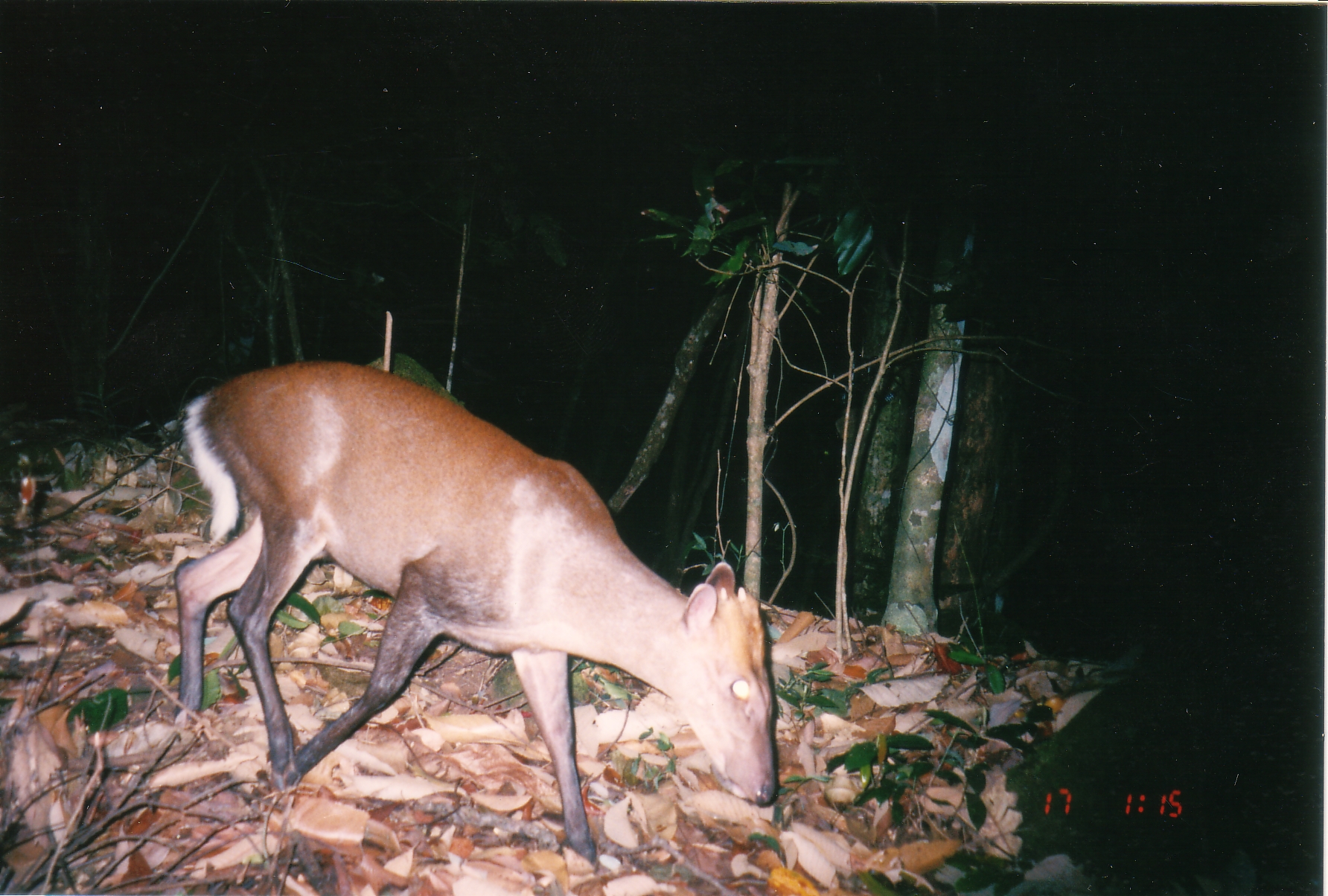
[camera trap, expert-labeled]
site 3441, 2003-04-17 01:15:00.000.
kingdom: Animalia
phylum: Chordata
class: Mammalia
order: Artiodactyla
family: Cervidae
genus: Muntiacus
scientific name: Muntiacus rooseveltorum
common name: roosevelts' muntjac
Muntiacus rooseveltorum (roosevelts' muntjac), count 1.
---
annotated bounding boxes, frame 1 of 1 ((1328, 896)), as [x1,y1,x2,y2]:
muntiacus rooseveltorum: [171,359,779,865]